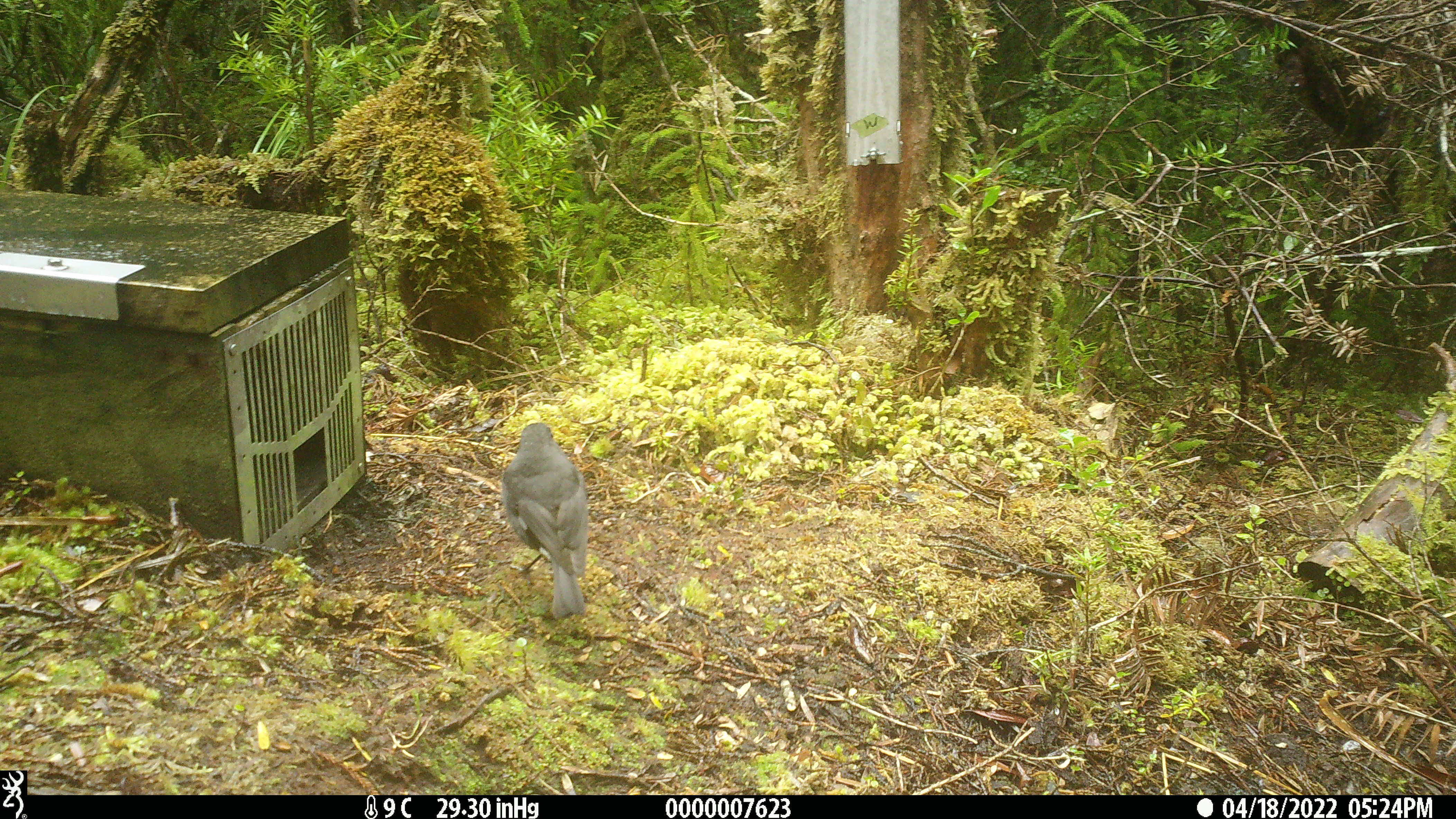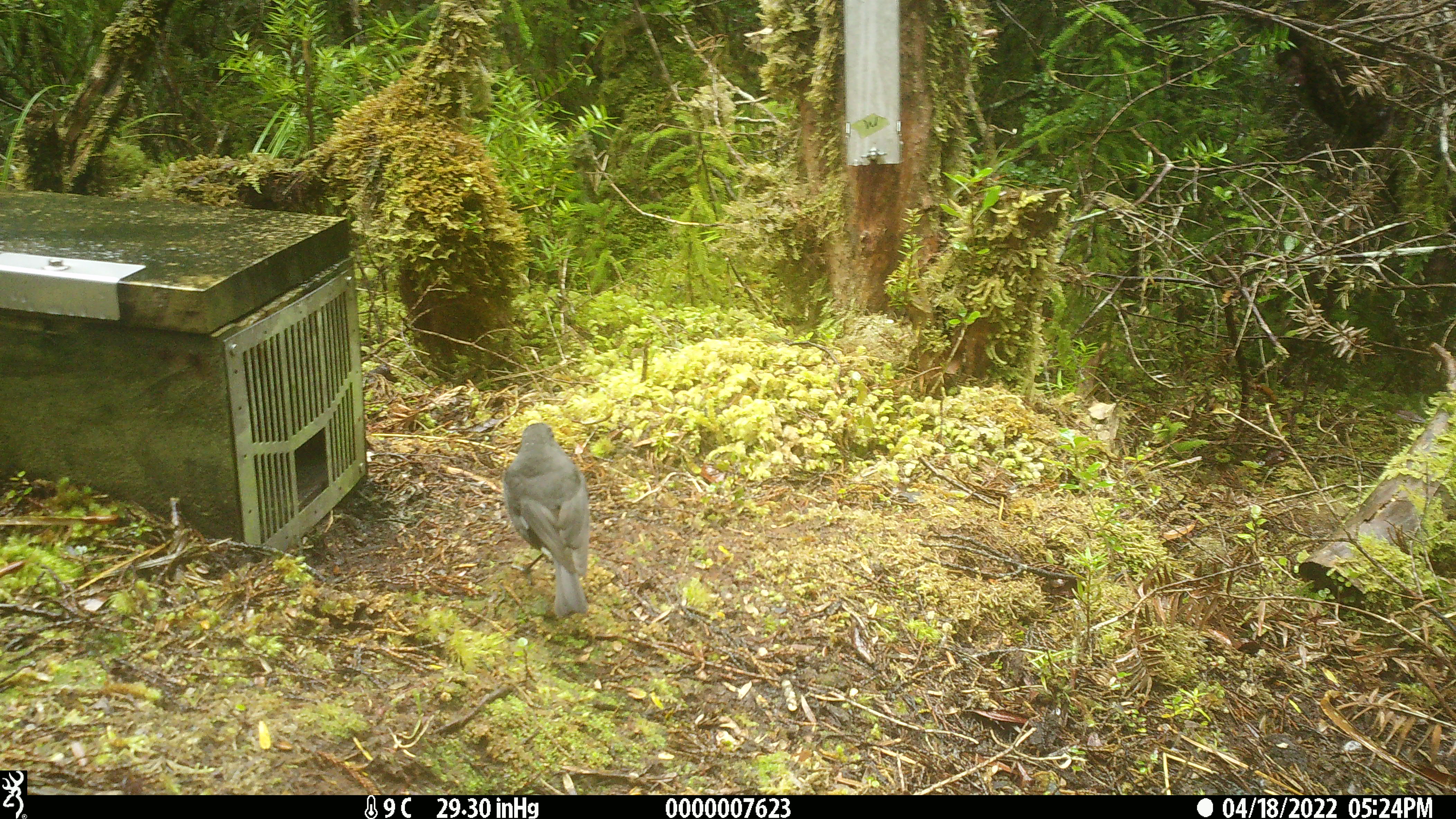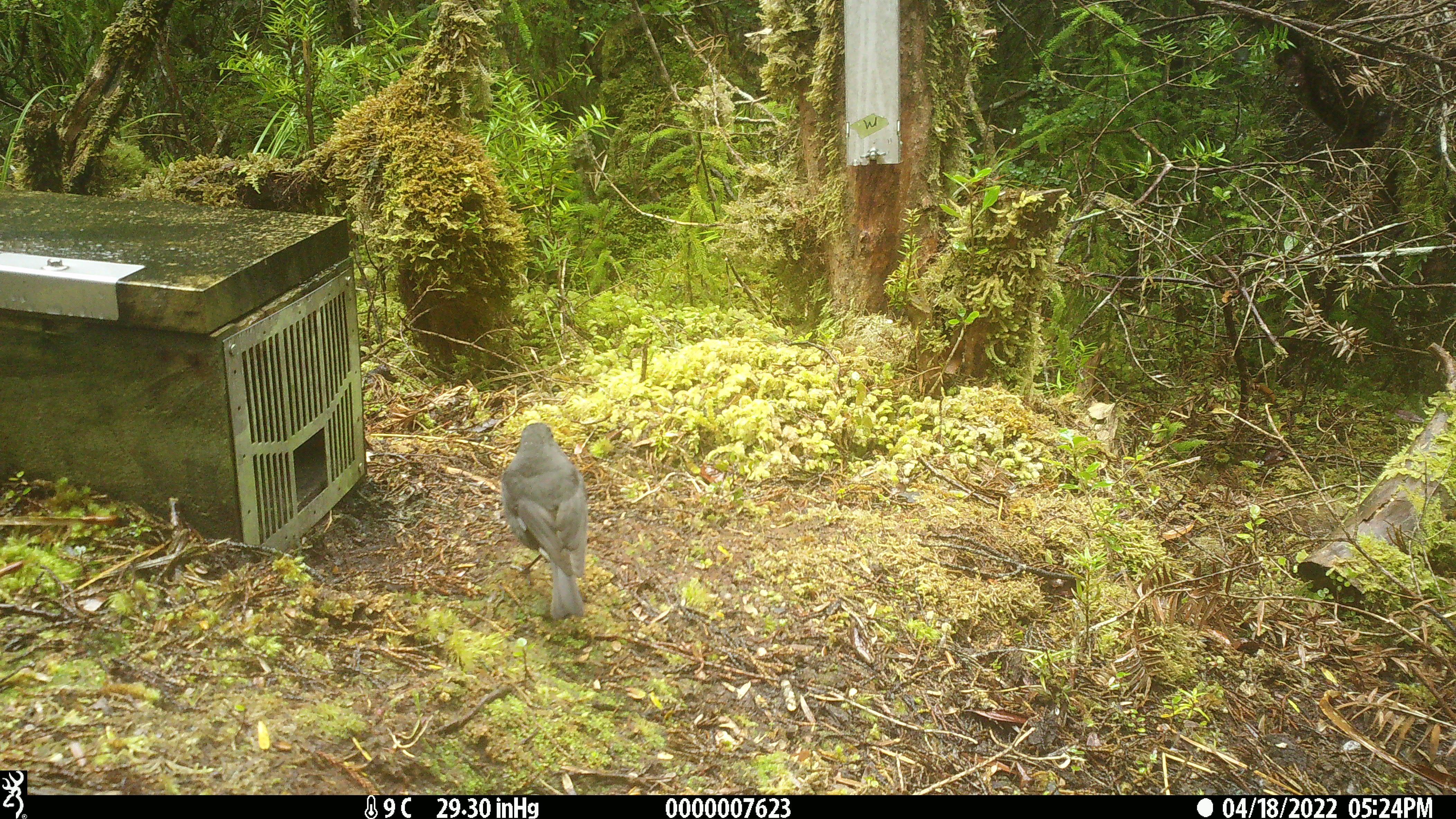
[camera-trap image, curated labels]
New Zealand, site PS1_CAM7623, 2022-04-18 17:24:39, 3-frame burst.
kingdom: Animalia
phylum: Chordata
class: Aves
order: Passeriformes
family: Petroicidae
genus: Petroica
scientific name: Petroica australis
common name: new zealand robin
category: robin